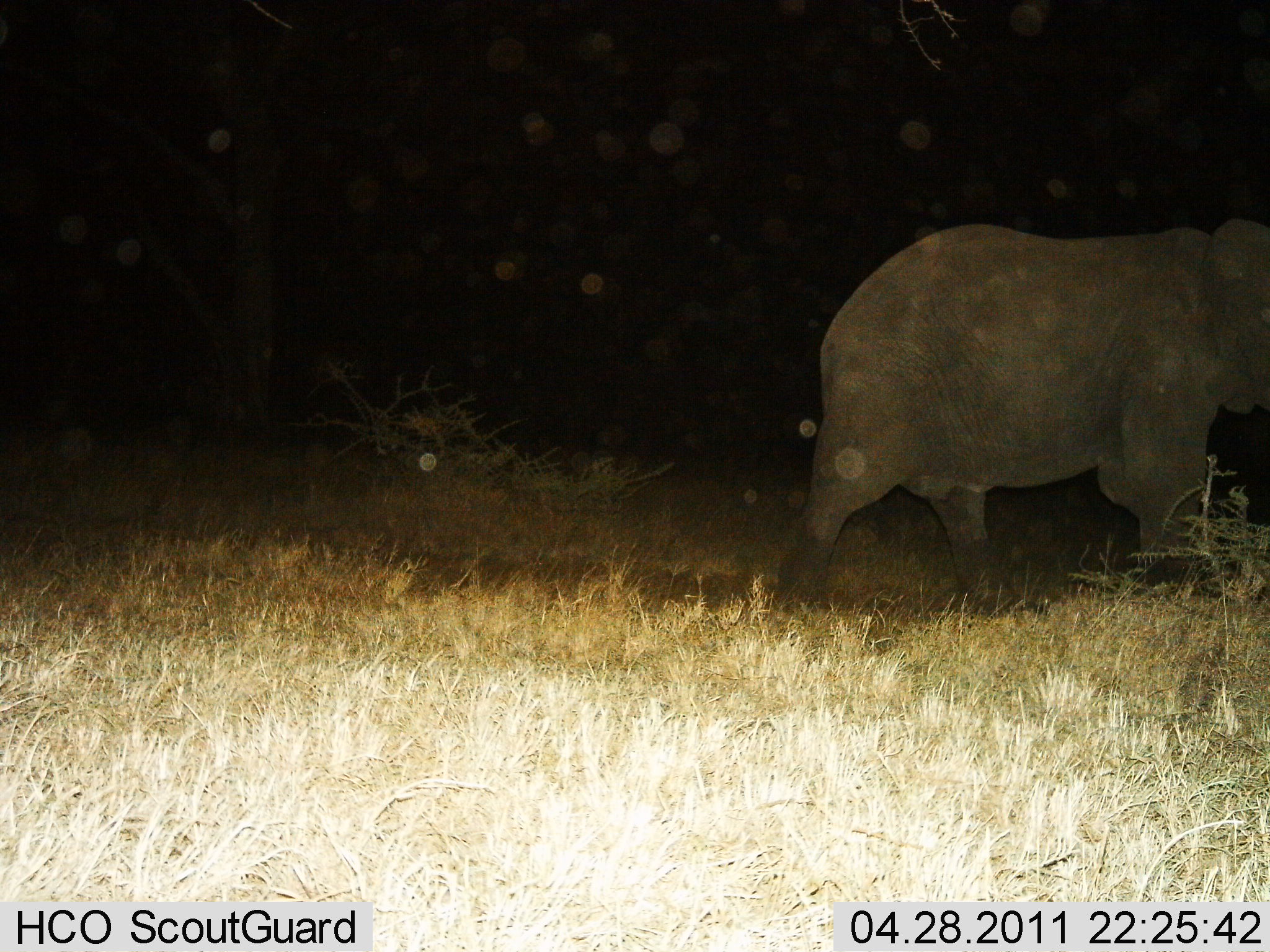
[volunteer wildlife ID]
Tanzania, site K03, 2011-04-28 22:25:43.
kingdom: Animalia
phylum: Chordata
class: Mammalia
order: Proboscidea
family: Elephantidae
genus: Loxodonta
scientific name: Loxodonta africana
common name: african bush elephant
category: elephant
Elephant (african bush elephant) (Loxodonta africana), count 1. Behavior (volunteer vote fractions): standing 27%, resting 0%, moving 73%, interacting 0%. Young present (vote fraction): 0%. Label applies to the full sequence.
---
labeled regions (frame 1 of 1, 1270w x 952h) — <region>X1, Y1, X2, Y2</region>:
animal: <region>773, 218, 1270, 623</region>